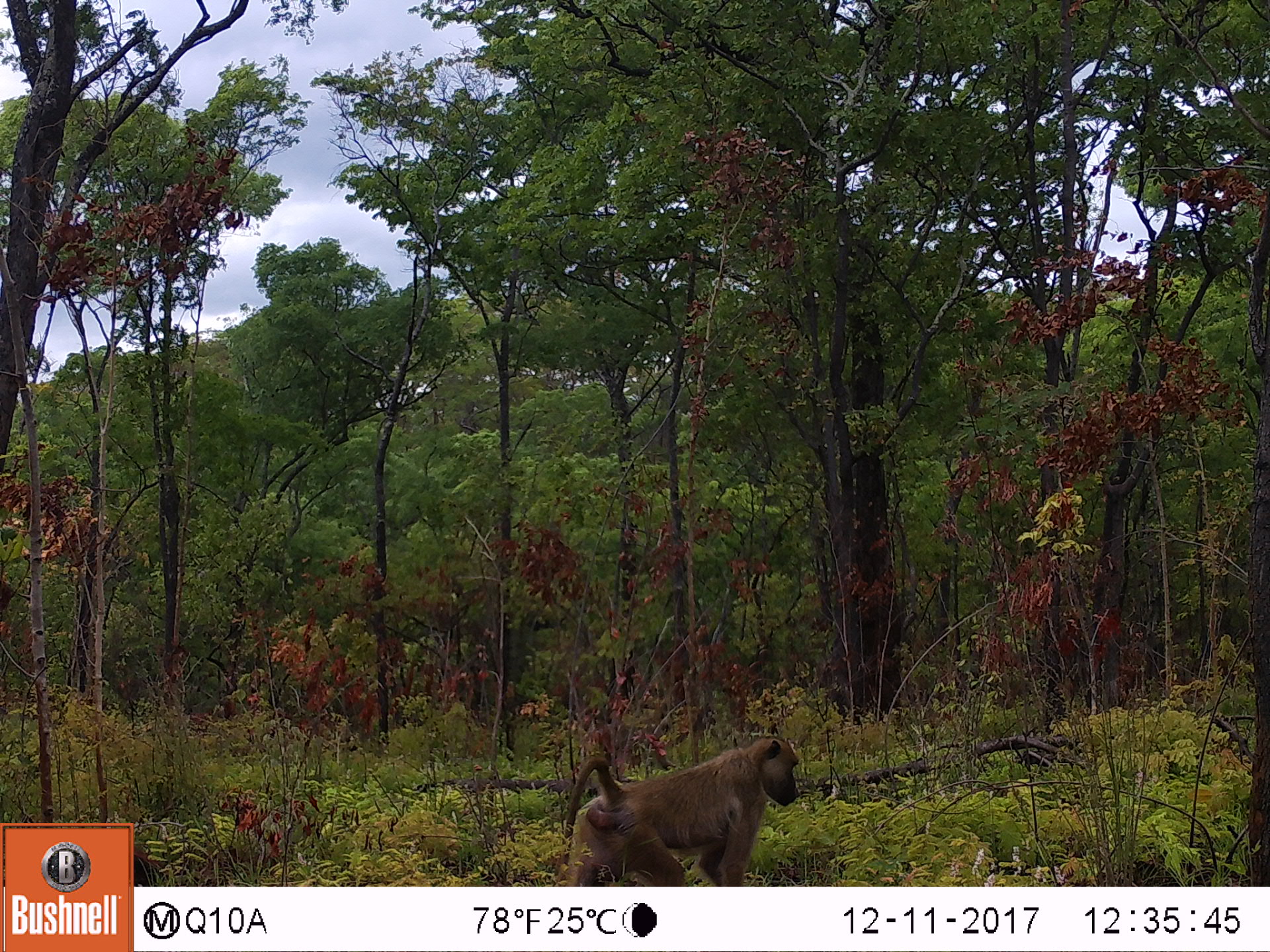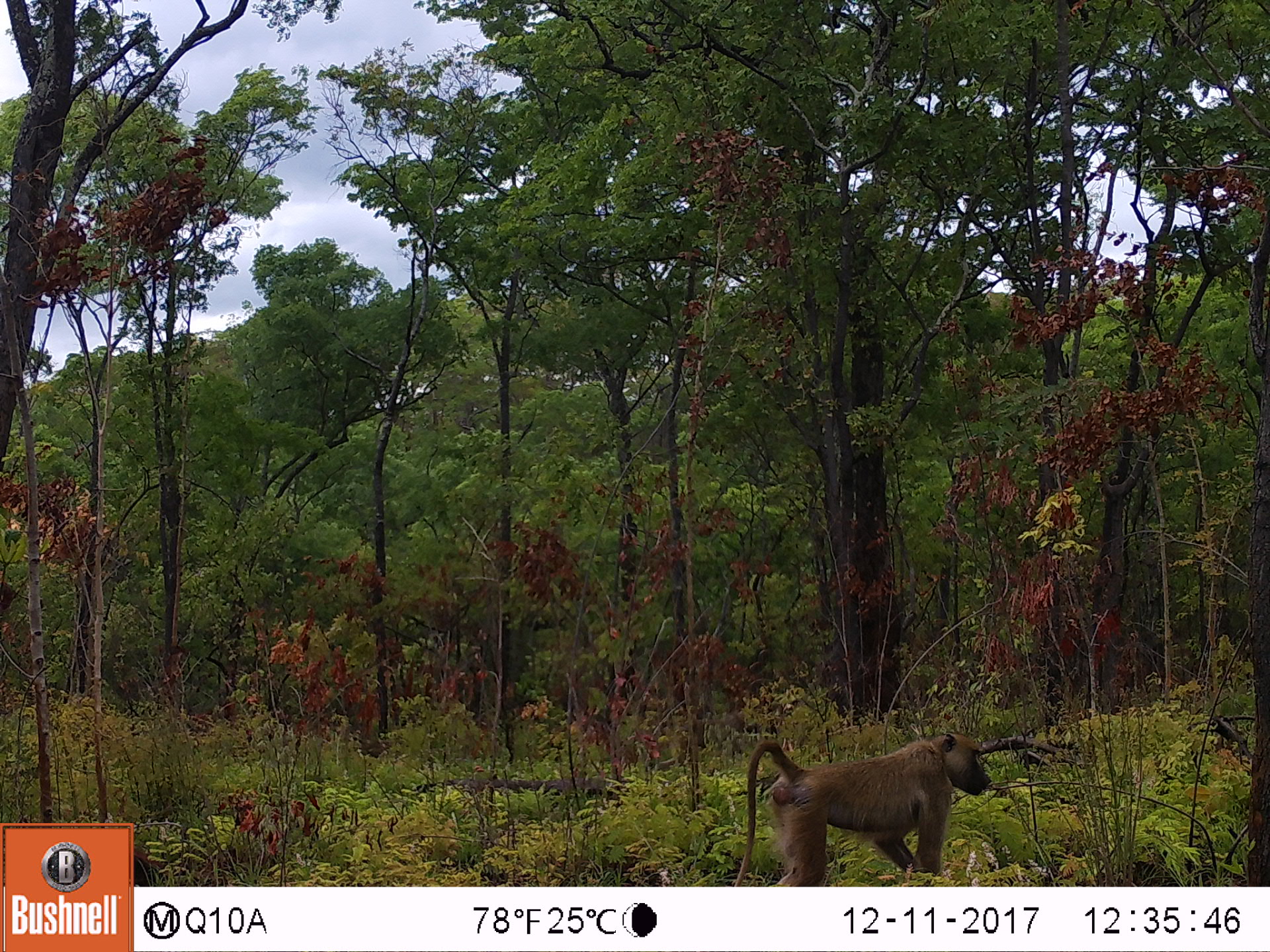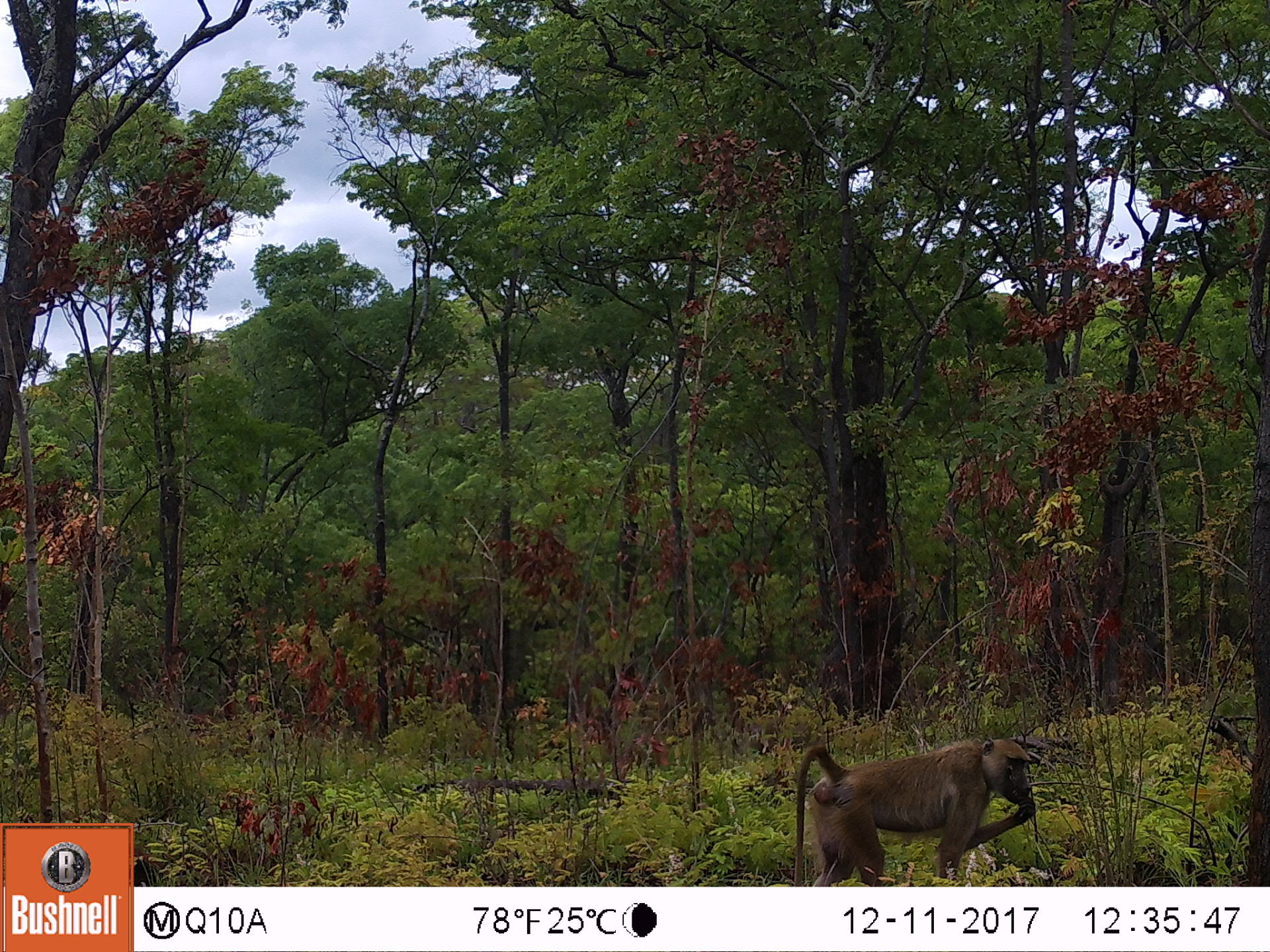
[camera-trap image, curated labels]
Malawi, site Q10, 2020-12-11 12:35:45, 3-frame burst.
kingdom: Animalia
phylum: Chordata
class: Mammalia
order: Primates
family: Cercopithecidae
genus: Papio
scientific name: Papio cynocephalus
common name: yellow baboon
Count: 1.